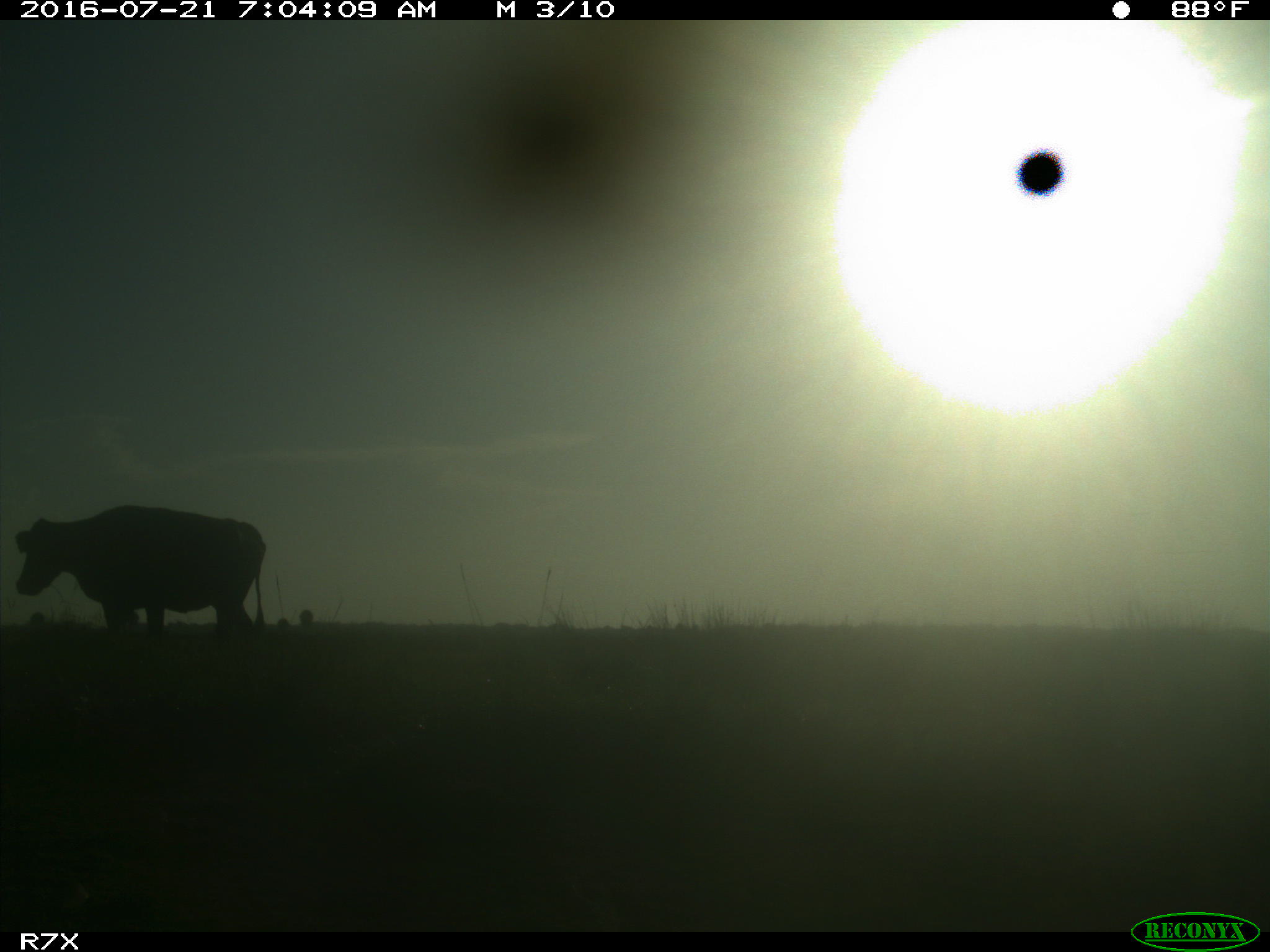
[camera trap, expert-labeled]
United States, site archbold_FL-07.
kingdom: Animalia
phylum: Chordata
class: Mammalia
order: Artiodactyla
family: Bovidae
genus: Bos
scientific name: Bos taurus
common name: domestic cow